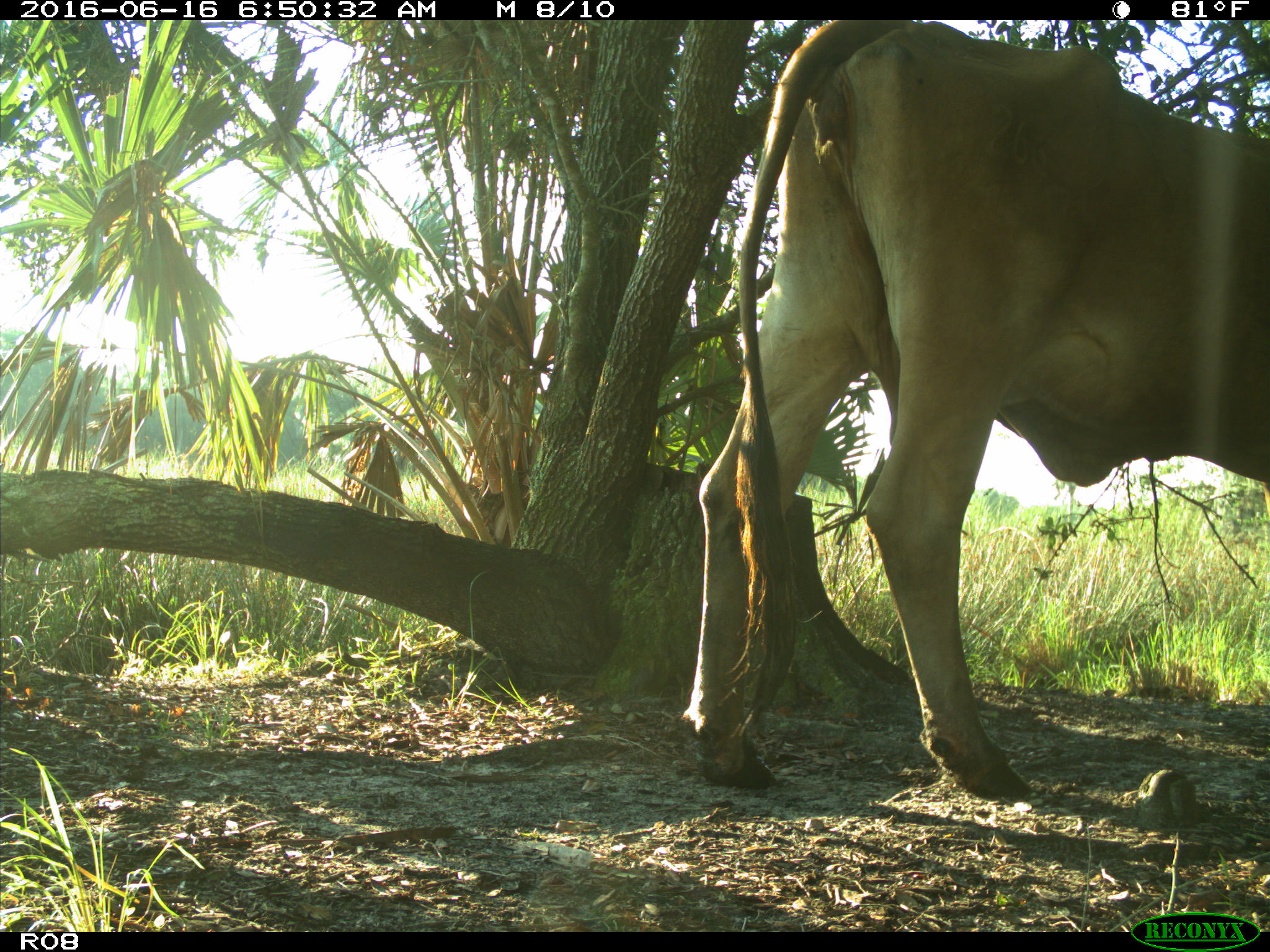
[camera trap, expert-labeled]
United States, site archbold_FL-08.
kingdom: Animalia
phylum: Chordata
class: Mammalia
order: Artiodactyla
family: Bovidae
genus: Bos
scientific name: Bos taurus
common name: domestic cow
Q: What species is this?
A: Bos taurus (domestic cow).